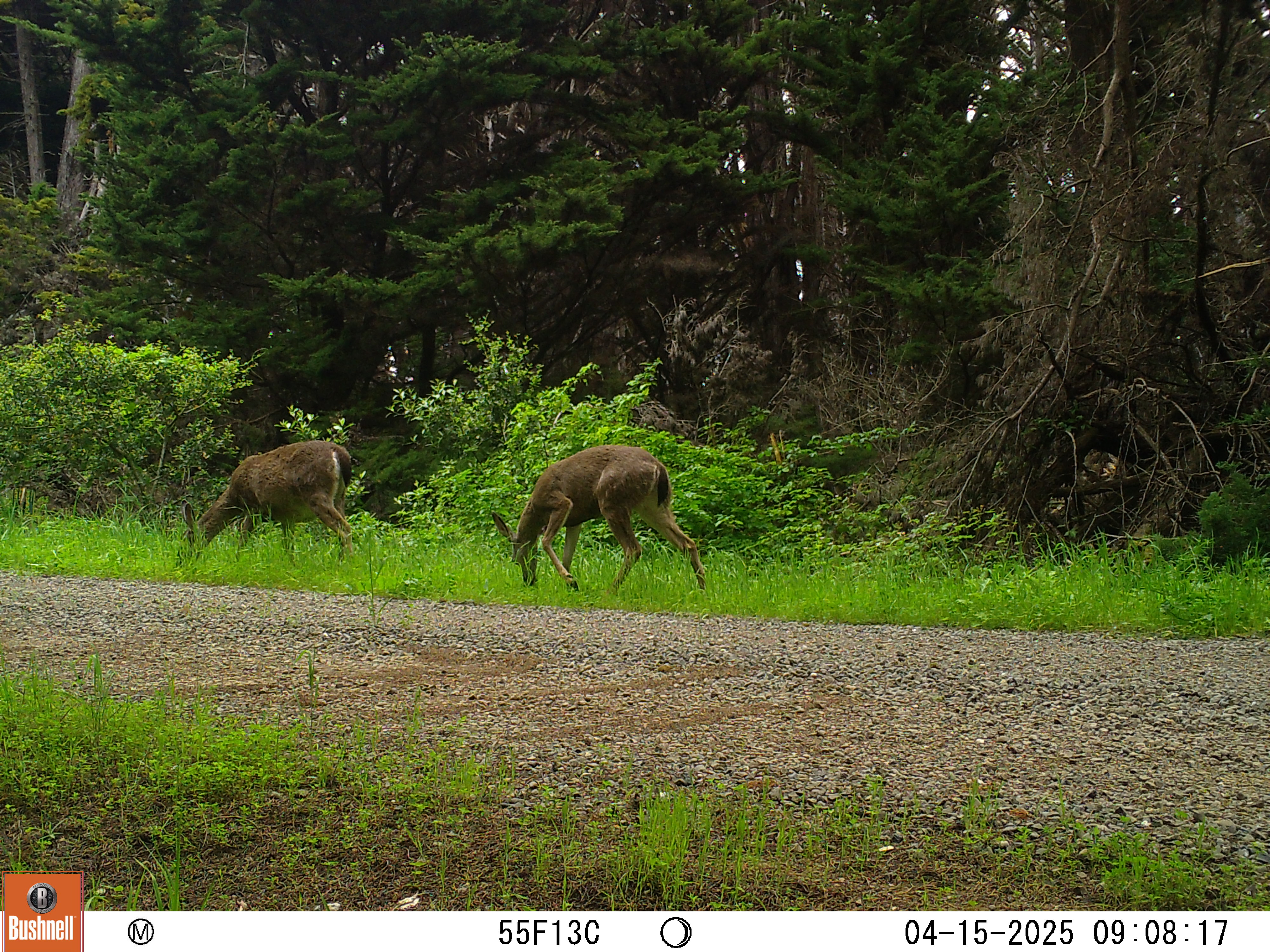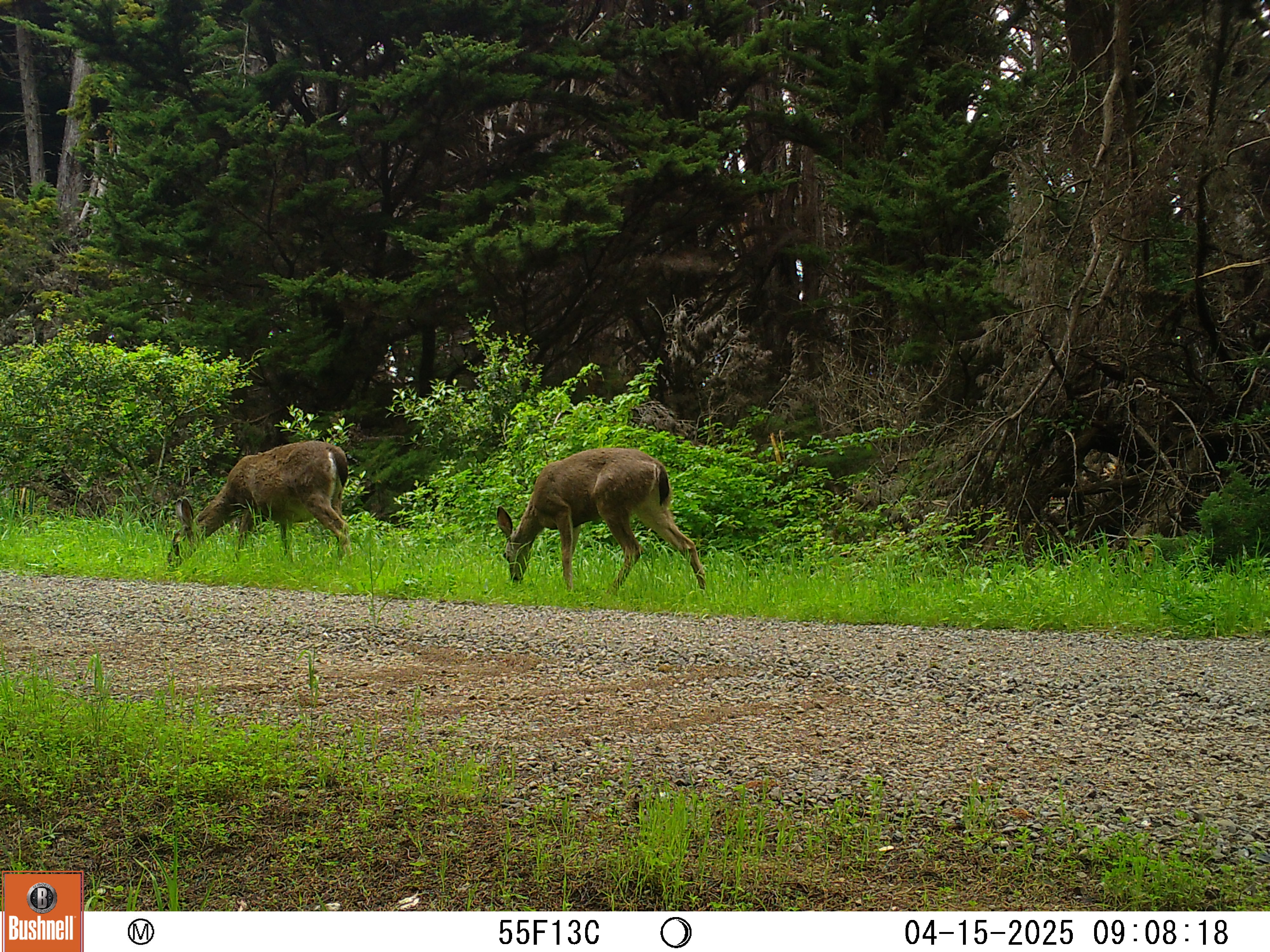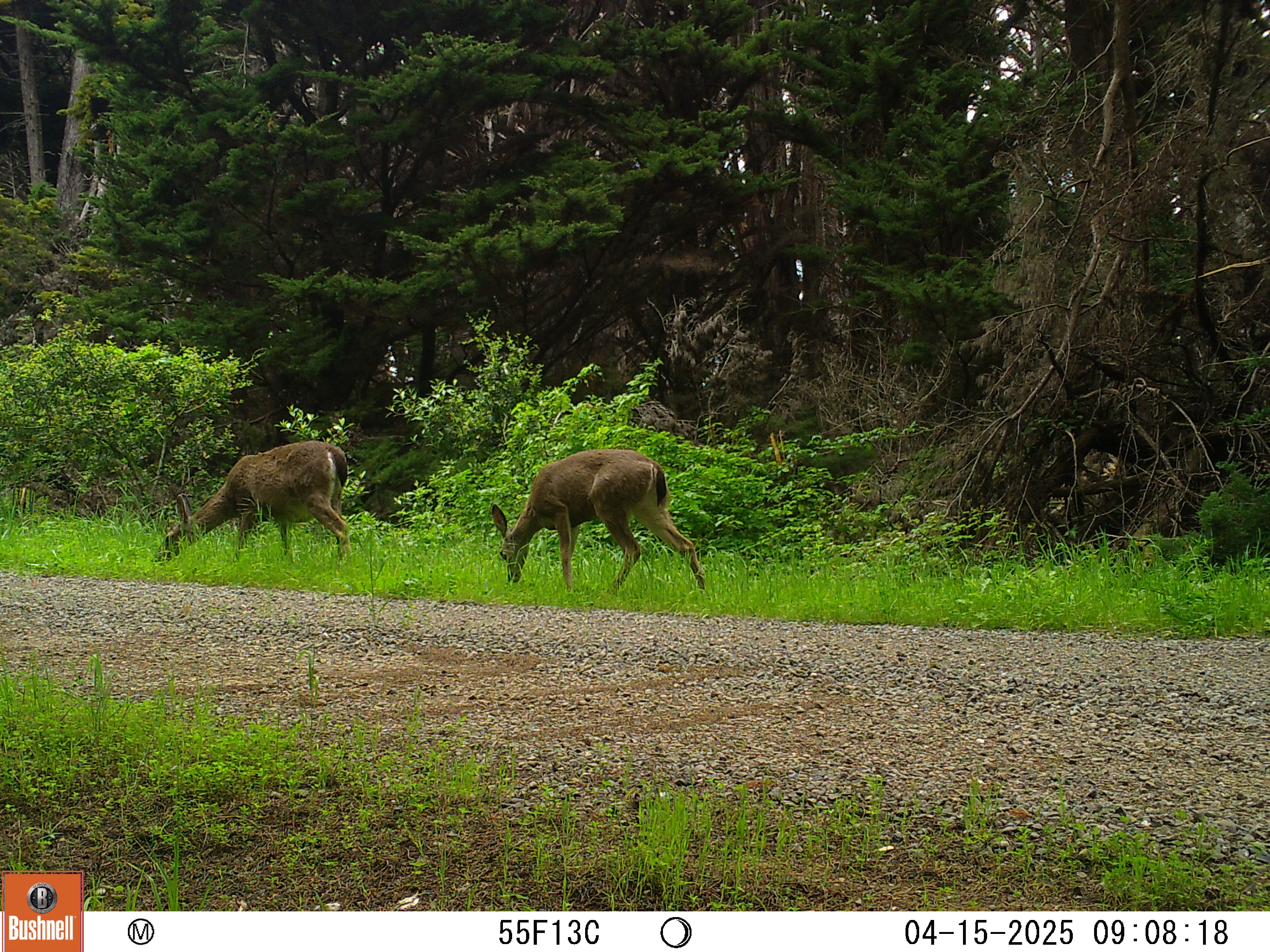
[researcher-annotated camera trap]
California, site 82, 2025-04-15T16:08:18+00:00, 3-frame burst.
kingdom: Animalia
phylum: Chordata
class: Mammalia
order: Artiodactyla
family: Cervidae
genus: Odocoileus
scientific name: Odocoileus hemionus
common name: mule deer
Mule deer (Odocoileus hemionus).